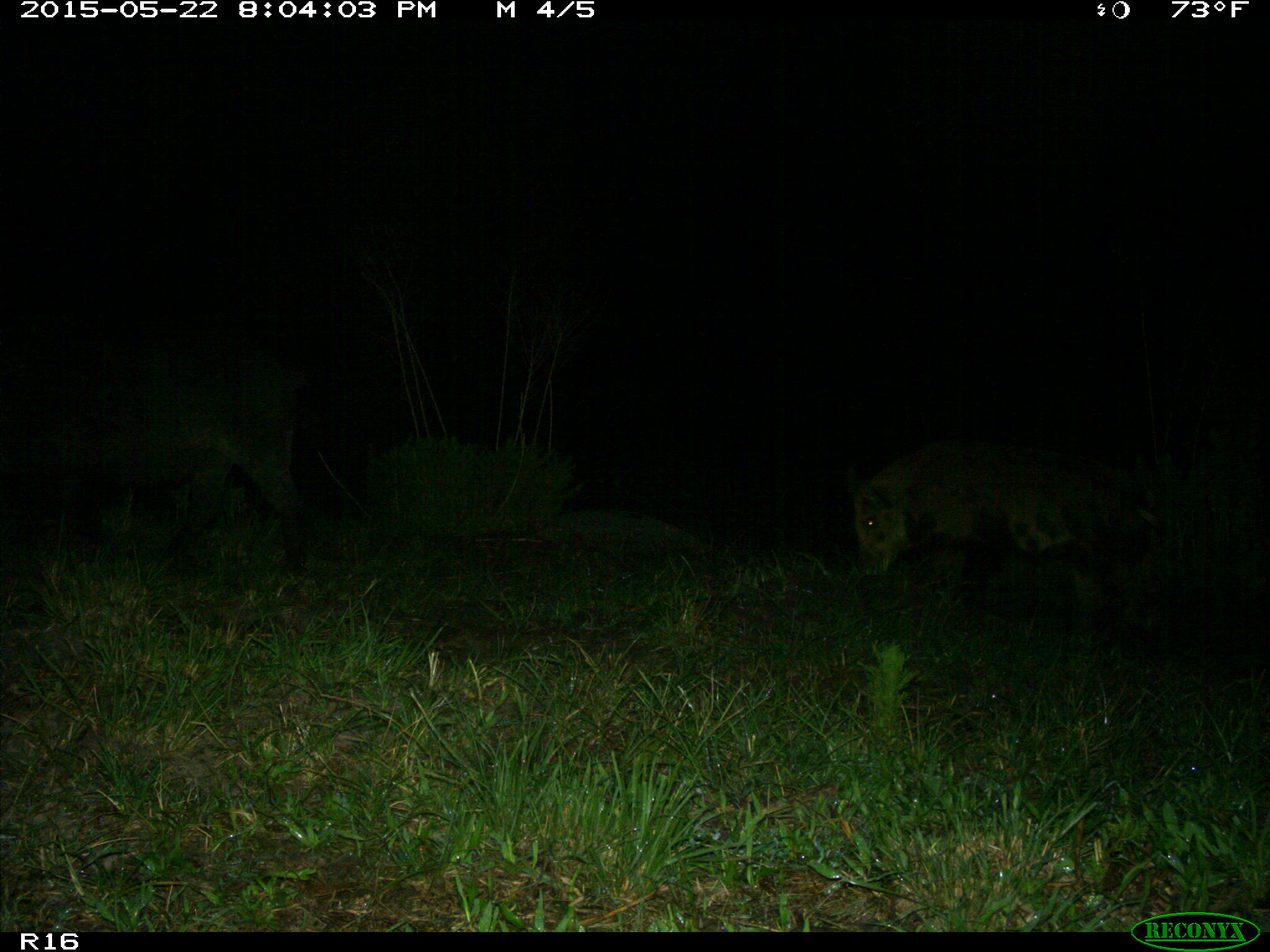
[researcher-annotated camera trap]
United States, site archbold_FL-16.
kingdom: Animalia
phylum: Chordata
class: Mammalia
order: Artiodactyla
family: Suidae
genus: Sus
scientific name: Sus scrofa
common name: wild boar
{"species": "Sus scrofa (wild boar)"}